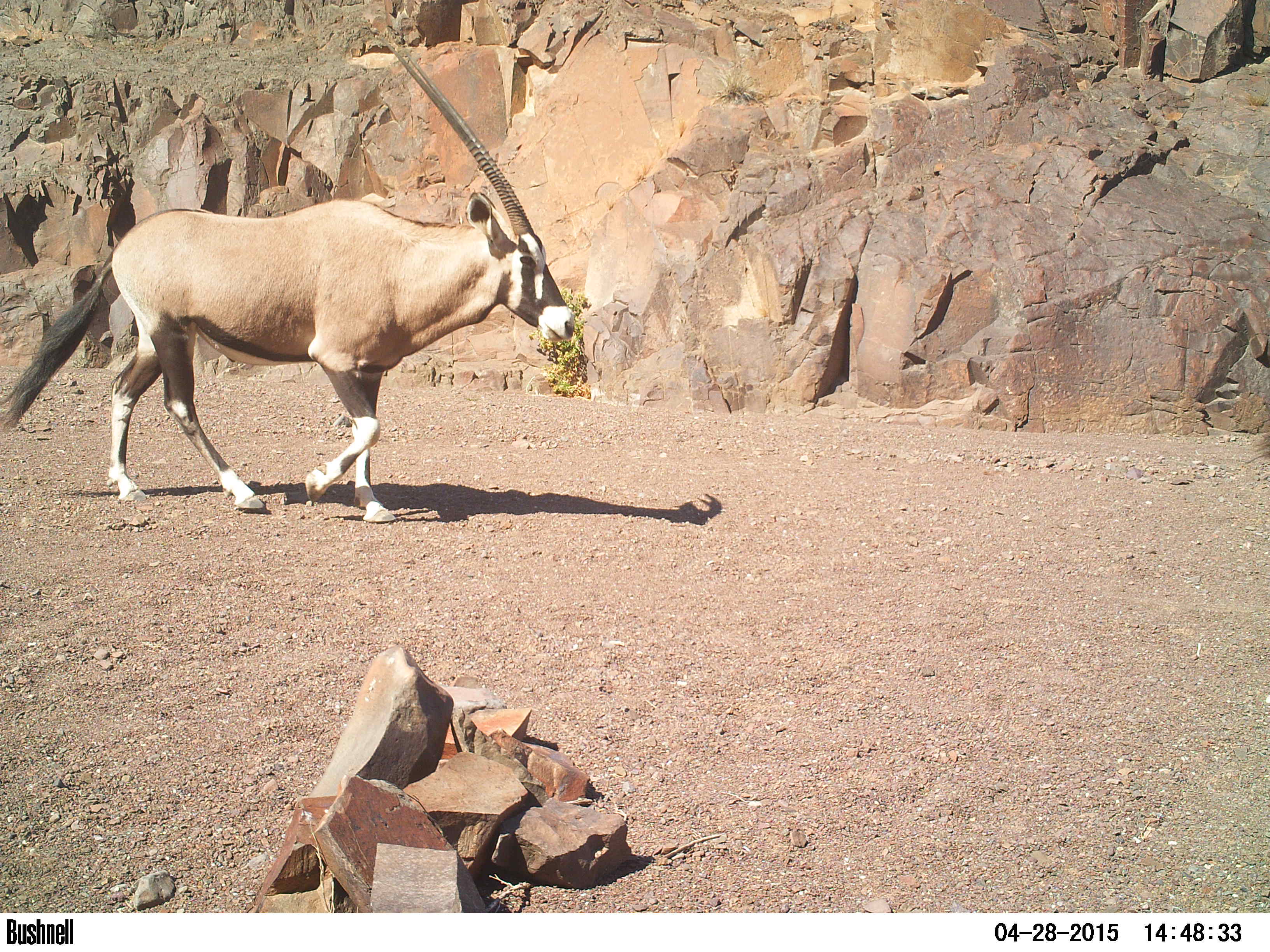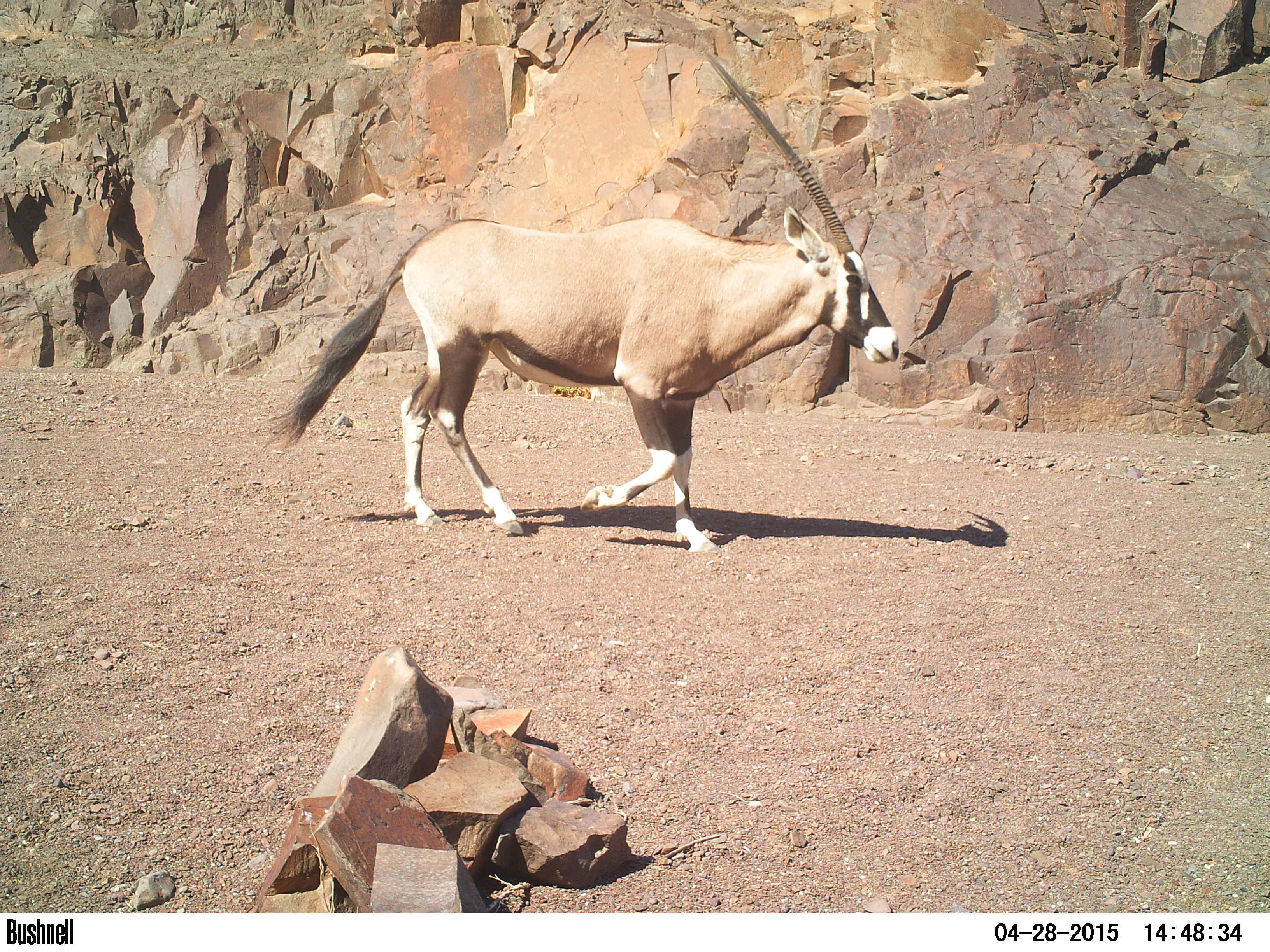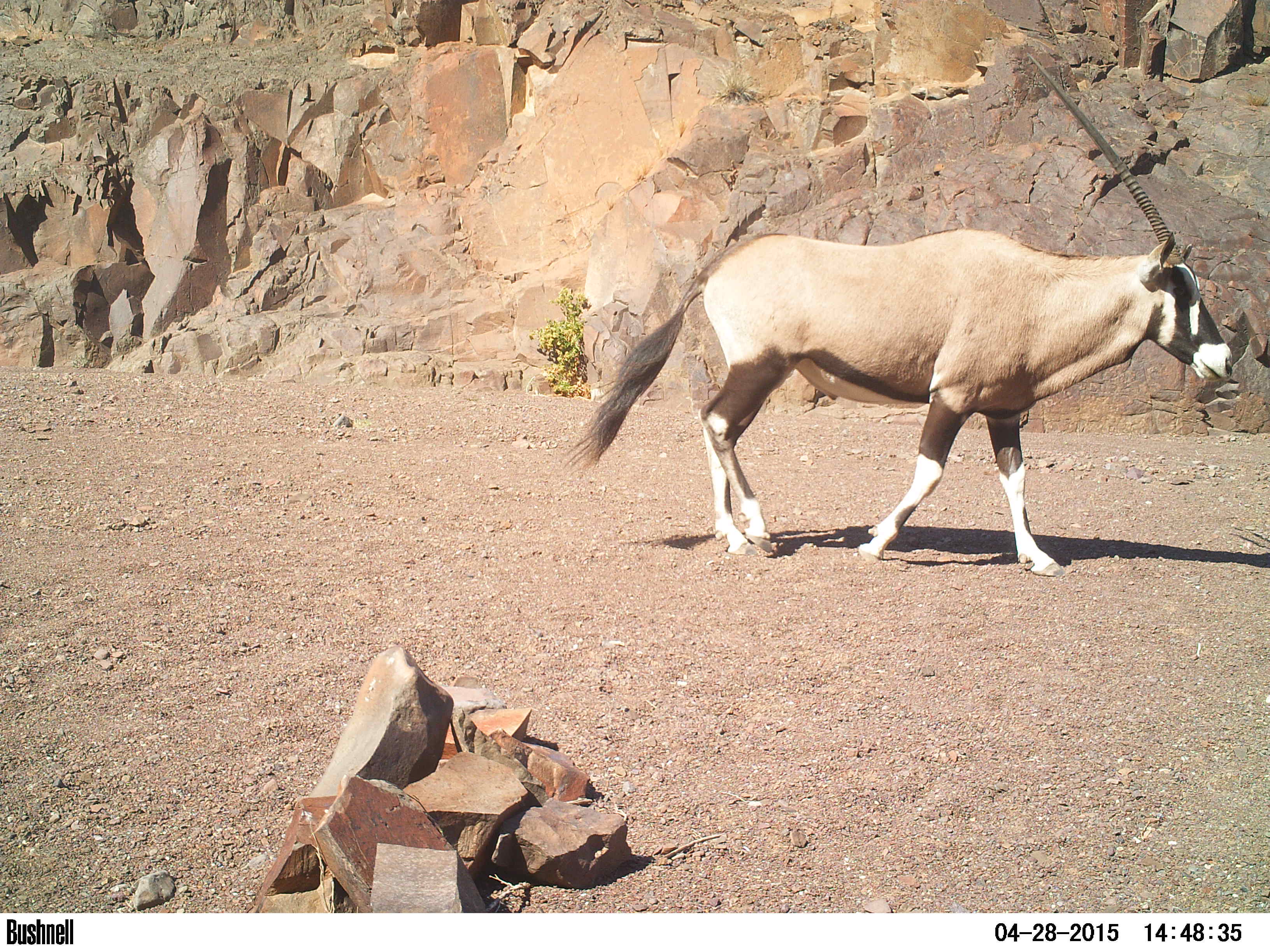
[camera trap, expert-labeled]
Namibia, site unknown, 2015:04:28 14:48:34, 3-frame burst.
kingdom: Animalia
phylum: Chordata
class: Mammalia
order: Artiodactyla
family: Bovidae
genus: Oryx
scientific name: Oryx gazella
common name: gemsbok